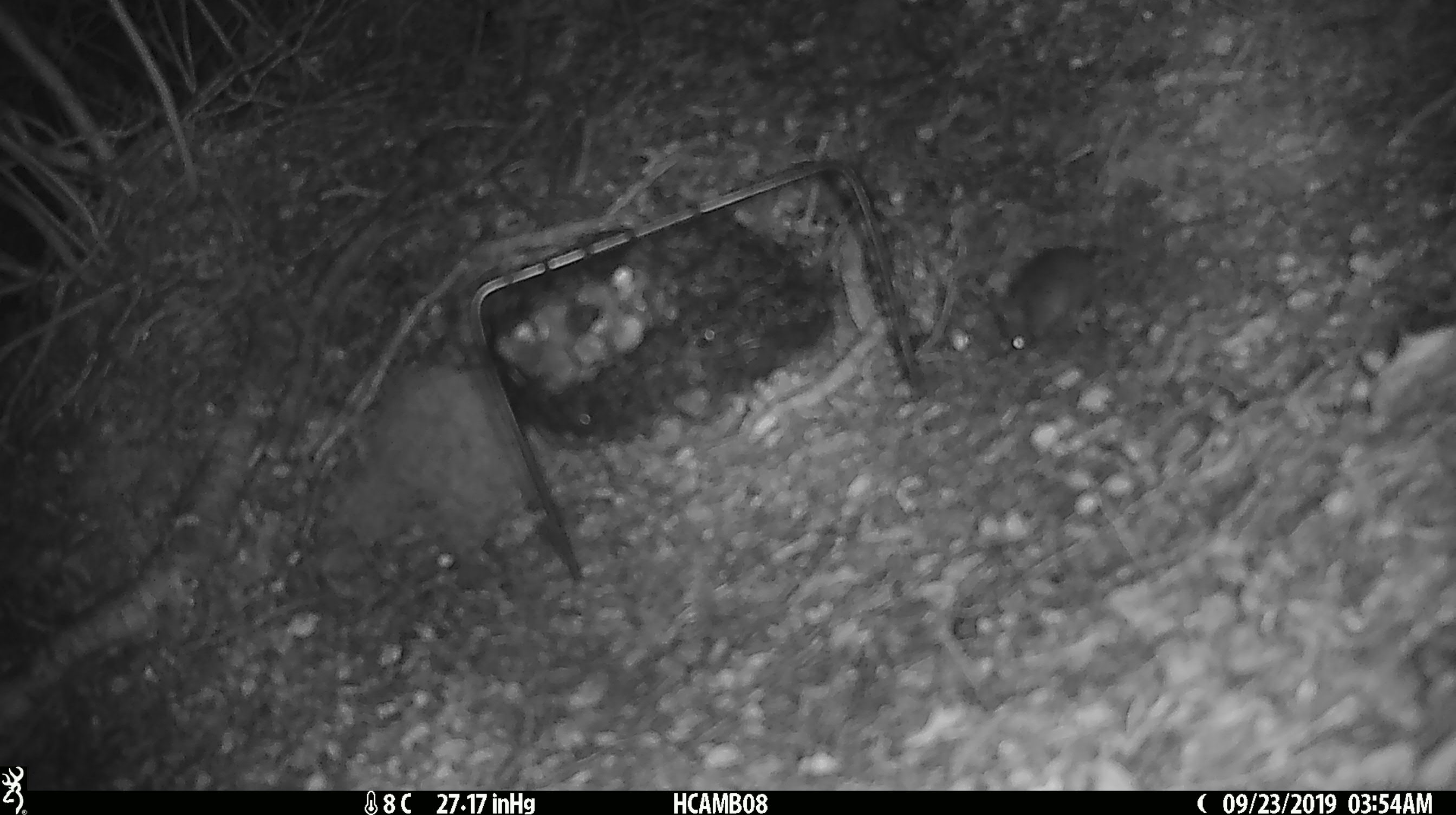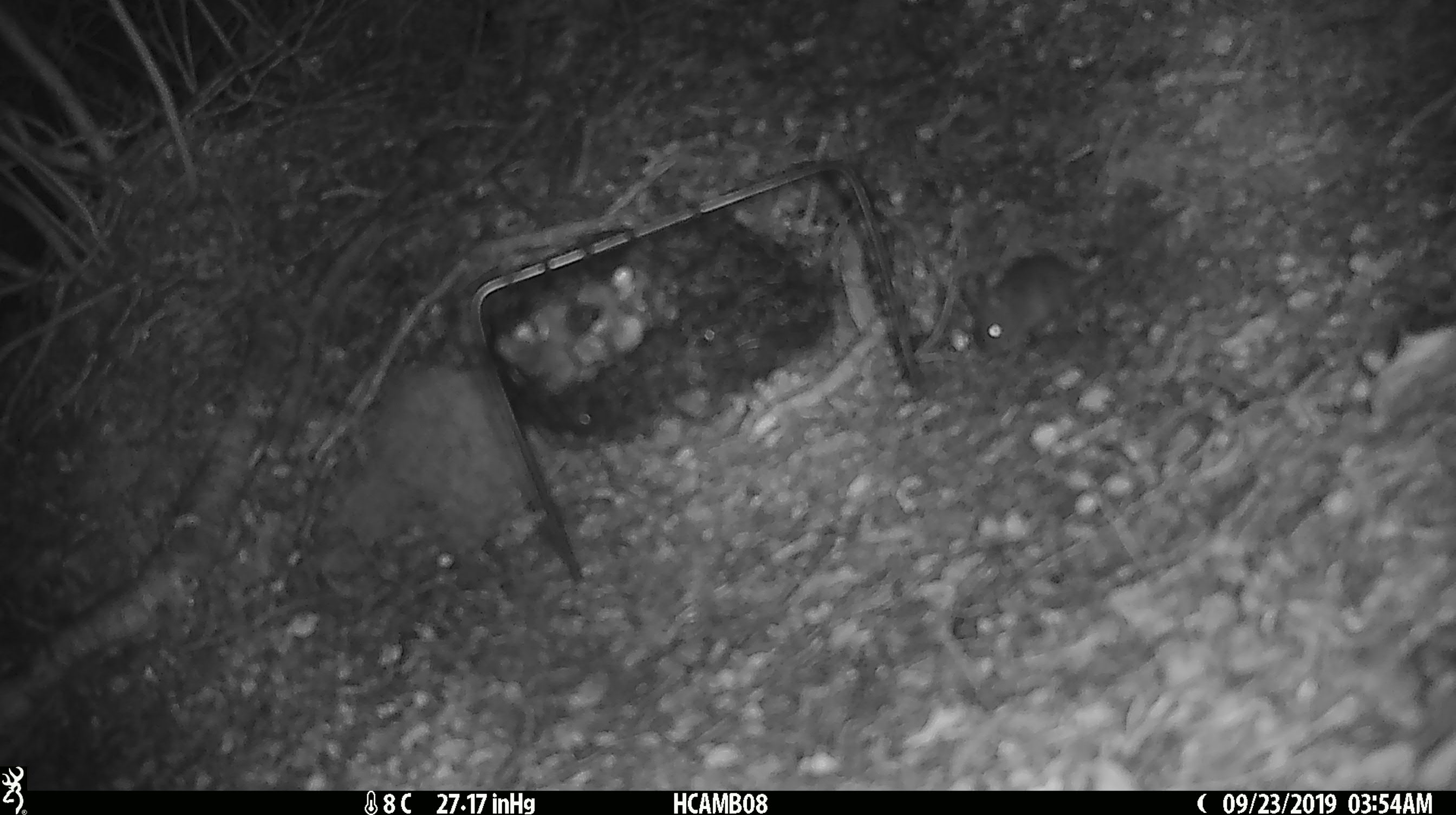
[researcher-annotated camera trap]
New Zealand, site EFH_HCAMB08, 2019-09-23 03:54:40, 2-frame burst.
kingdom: Animalia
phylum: Chordata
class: Mammalia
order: Rodentia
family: Muridae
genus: Mus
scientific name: Mus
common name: mouse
Mouse (Mus).